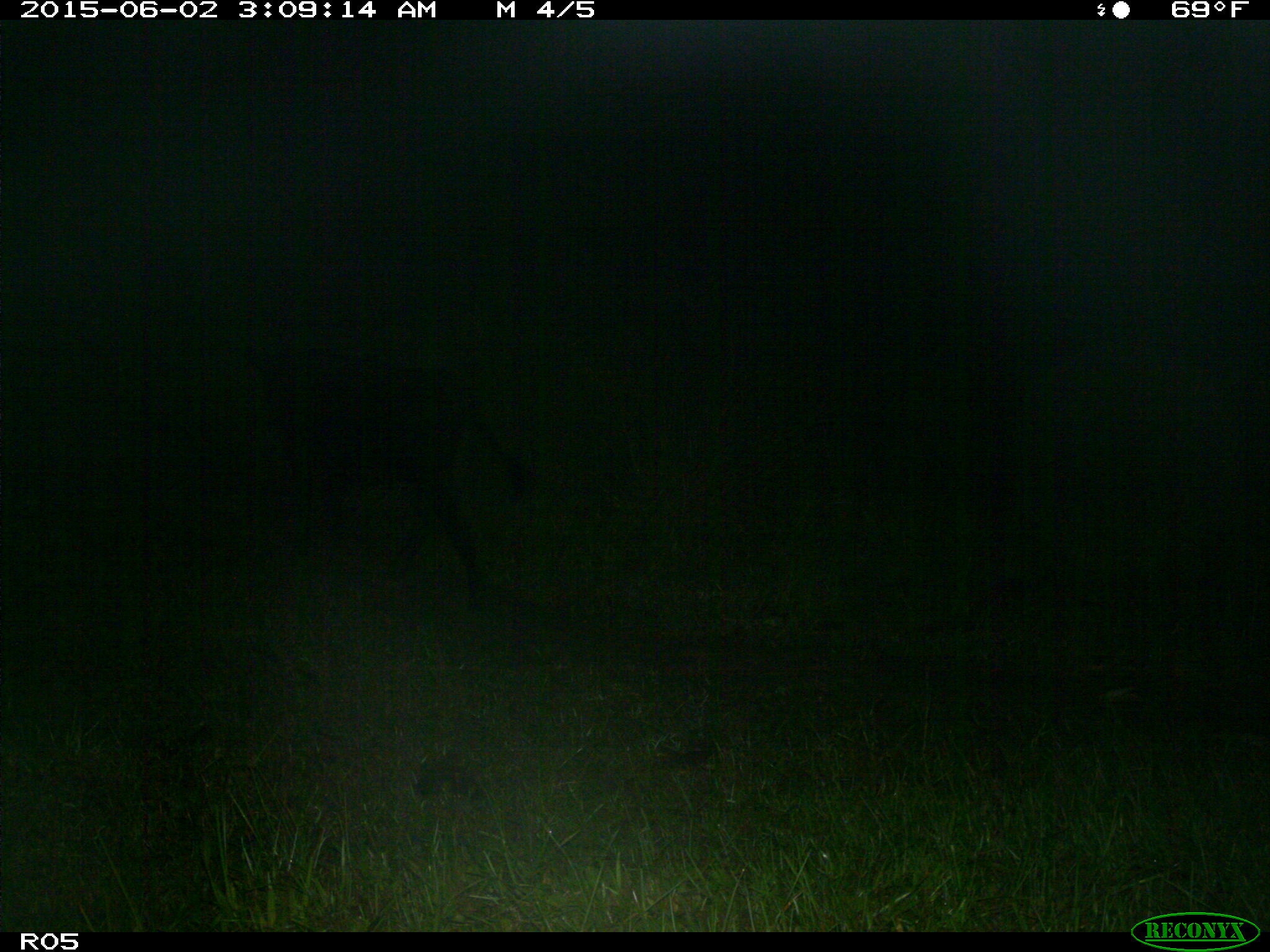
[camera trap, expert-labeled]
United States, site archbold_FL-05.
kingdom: Animalia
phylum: Chordata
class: Mammalia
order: Artiodactyla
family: Bovidae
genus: Bos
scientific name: Bos taurus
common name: domestic cow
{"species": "Bos taurus (domestic cow)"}